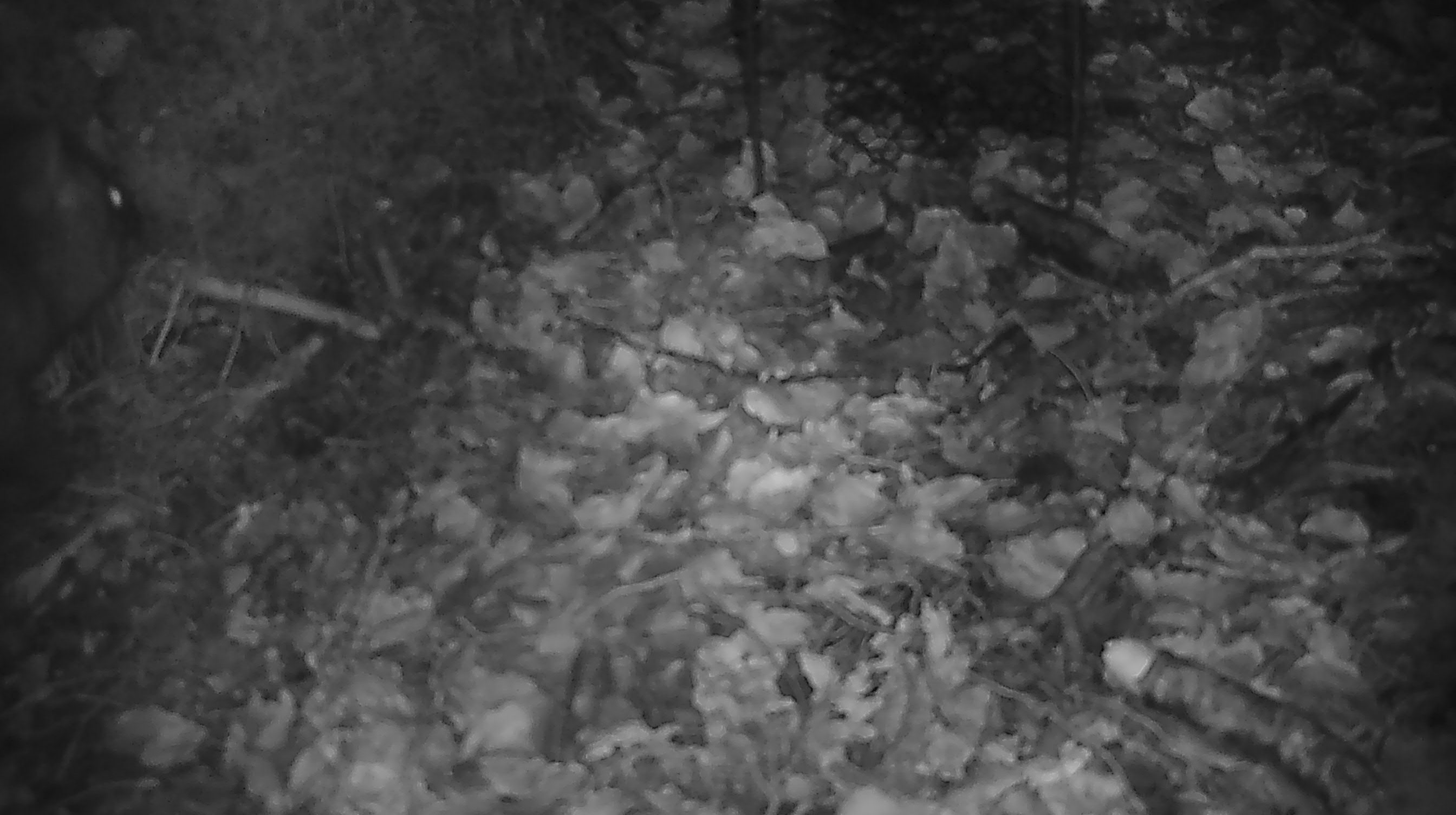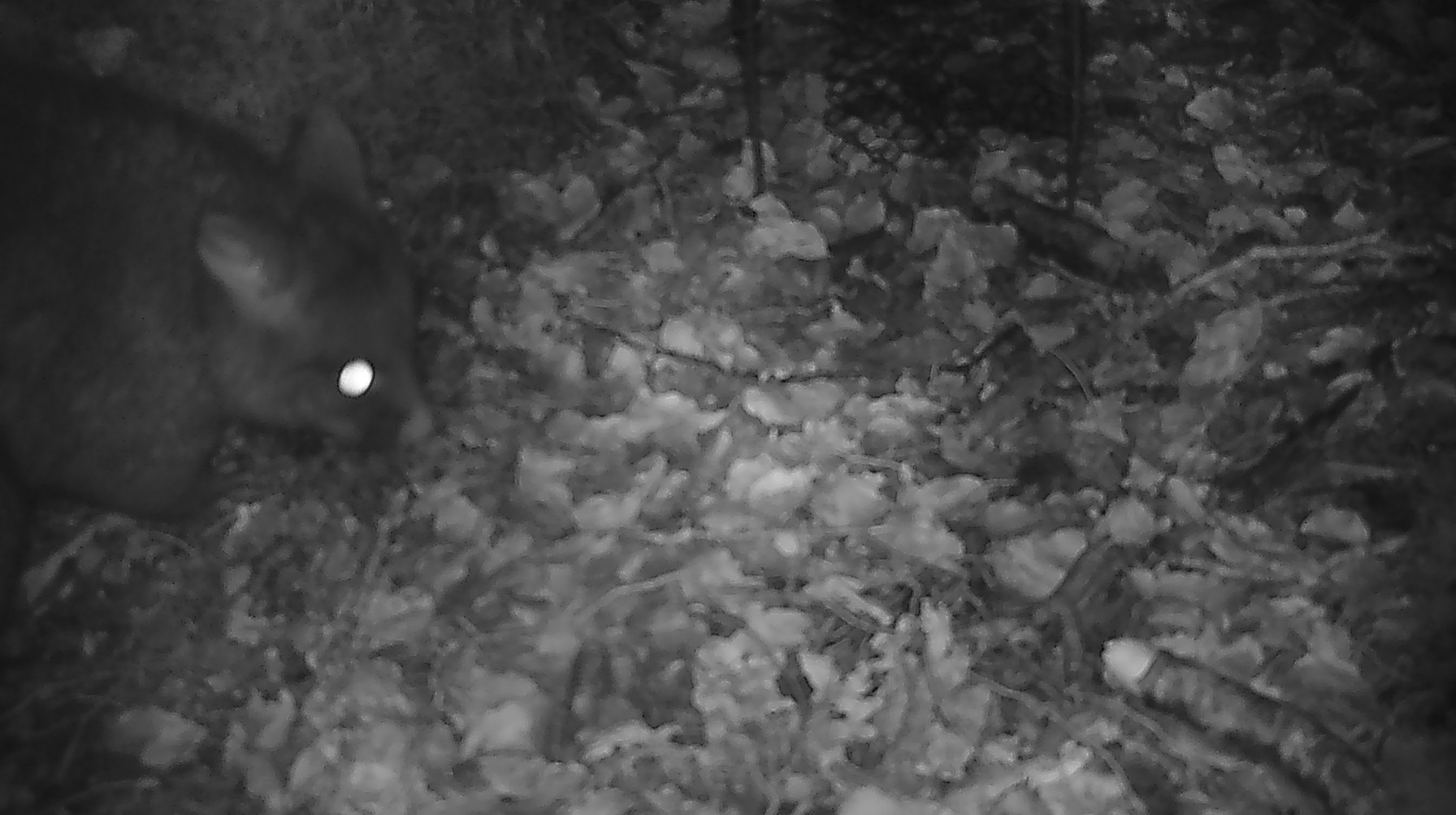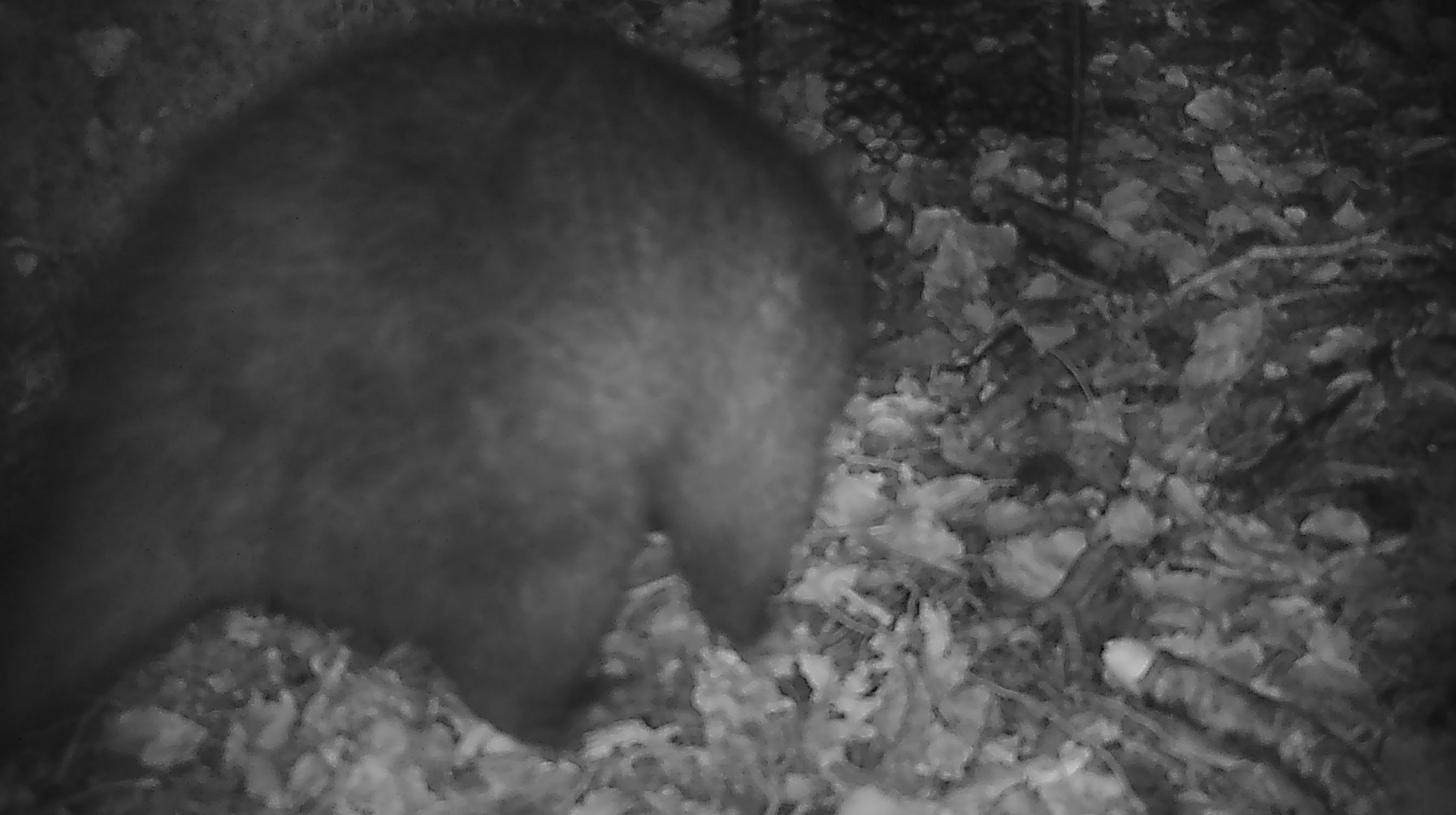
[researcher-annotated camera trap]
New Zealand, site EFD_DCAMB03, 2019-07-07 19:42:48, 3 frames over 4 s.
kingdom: Animalia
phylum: Chordata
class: Mammalia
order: Diprotodontia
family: Phalangeridae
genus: Trichosurus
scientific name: Trichosurus vulpecula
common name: common brushtail possum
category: possum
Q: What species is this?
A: Possum (common brushtail possum) (Trichosurus vulpecula).